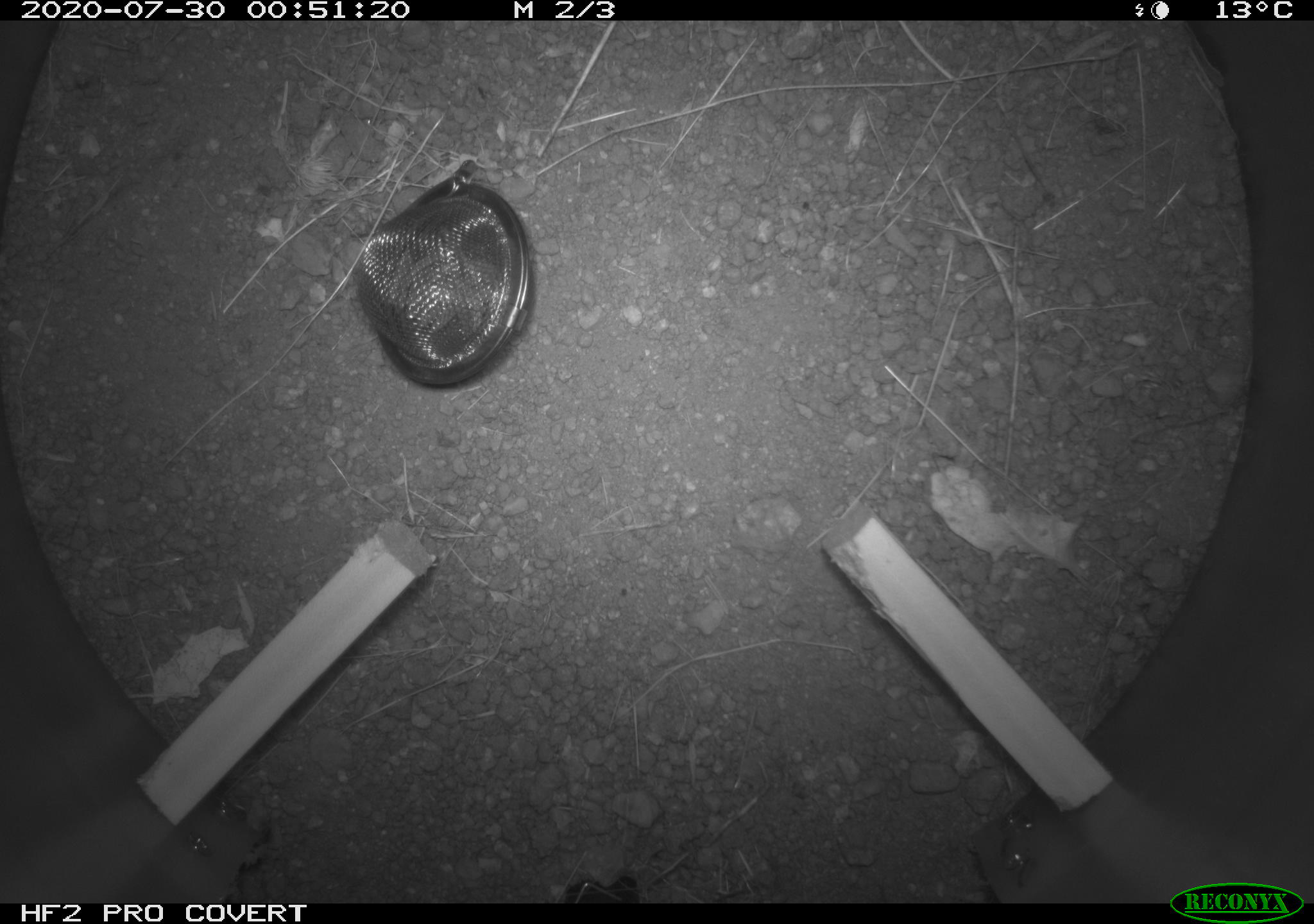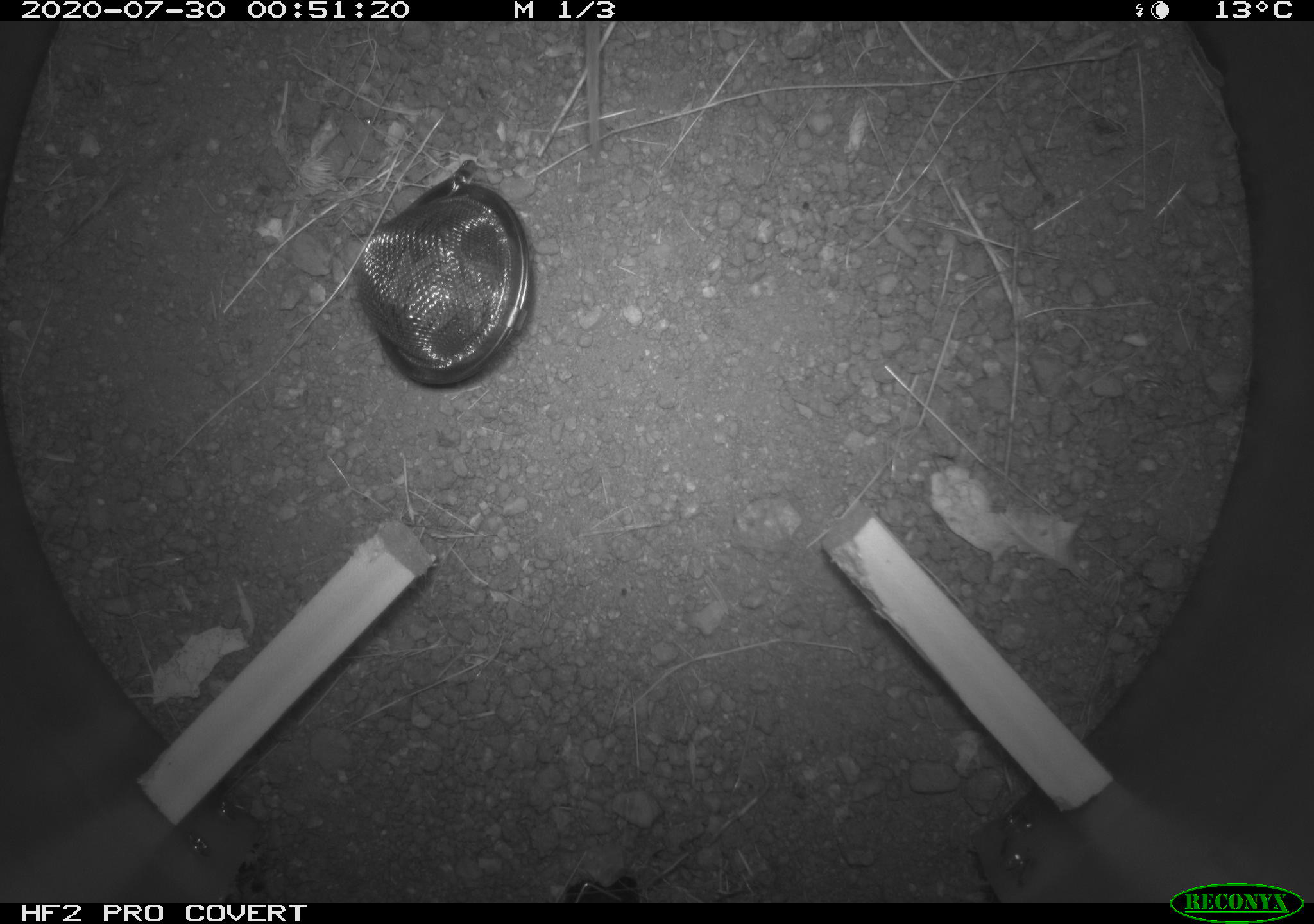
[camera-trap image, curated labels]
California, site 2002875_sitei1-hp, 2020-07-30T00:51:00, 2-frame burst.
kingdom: Animalia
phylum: Arthropoda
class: Insecta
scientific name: Insecta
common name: insect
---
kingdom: Animalia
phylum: Chordata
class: Mammalia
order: Rodentia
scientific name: Rodentia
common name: rodent